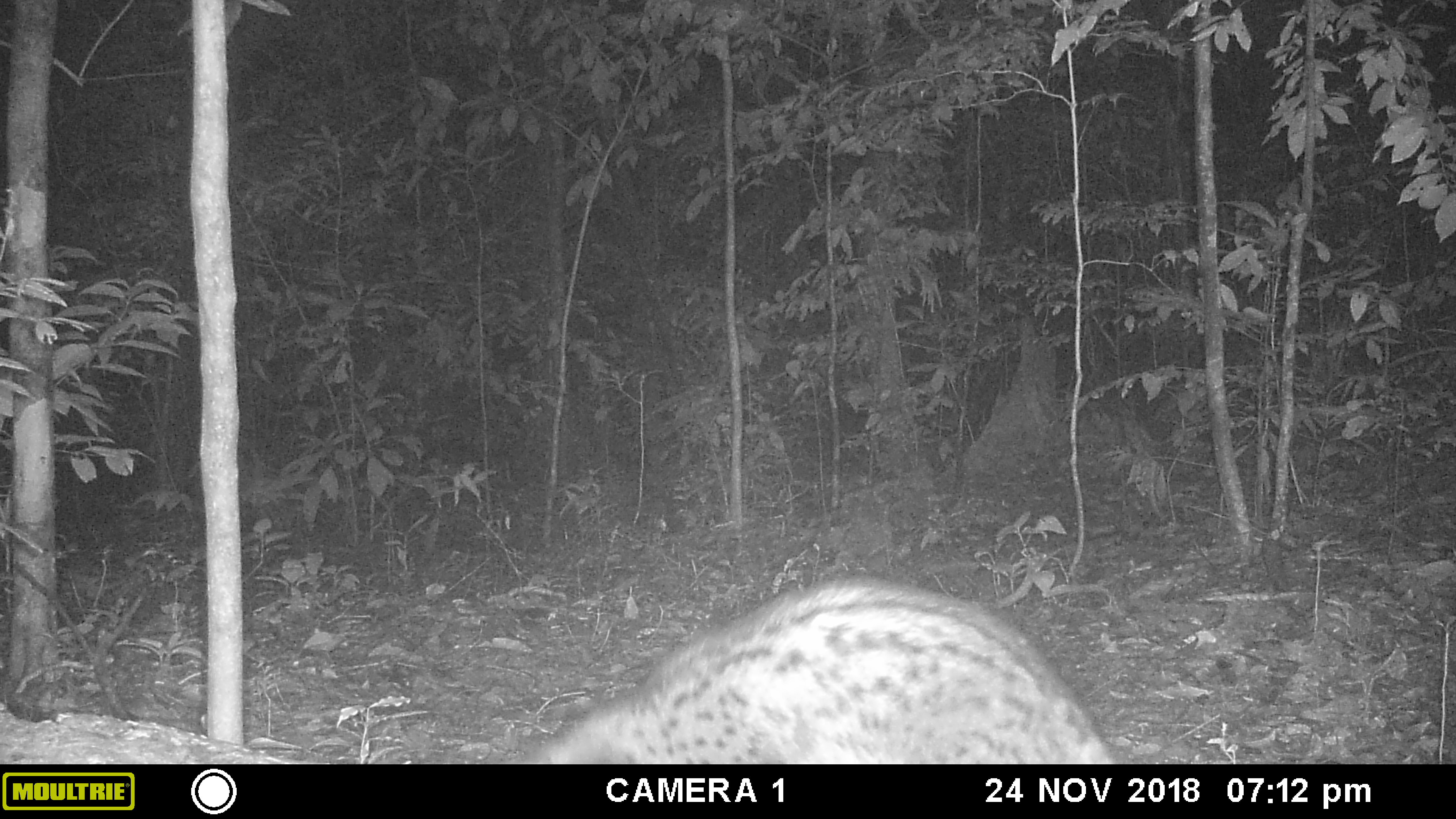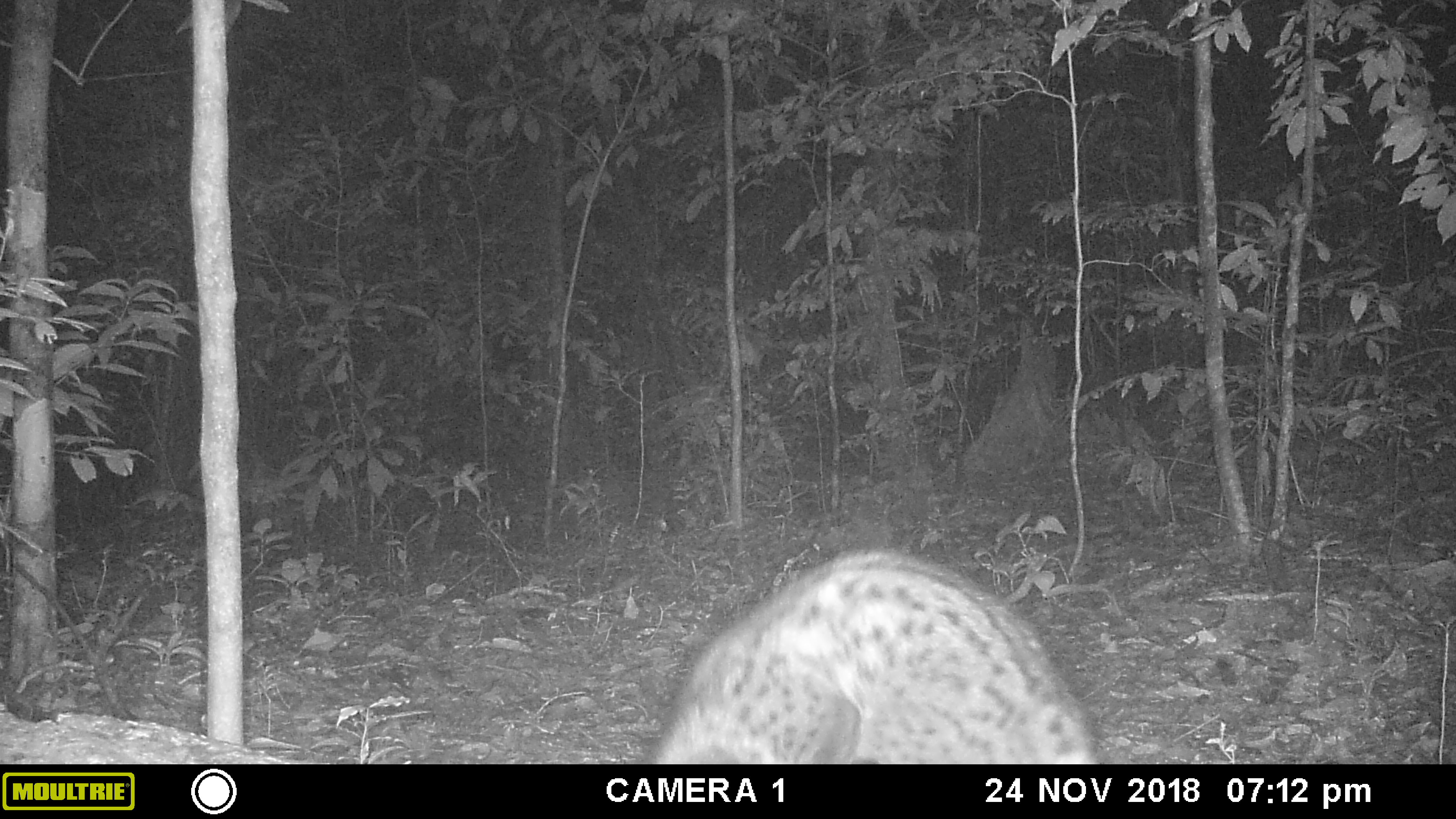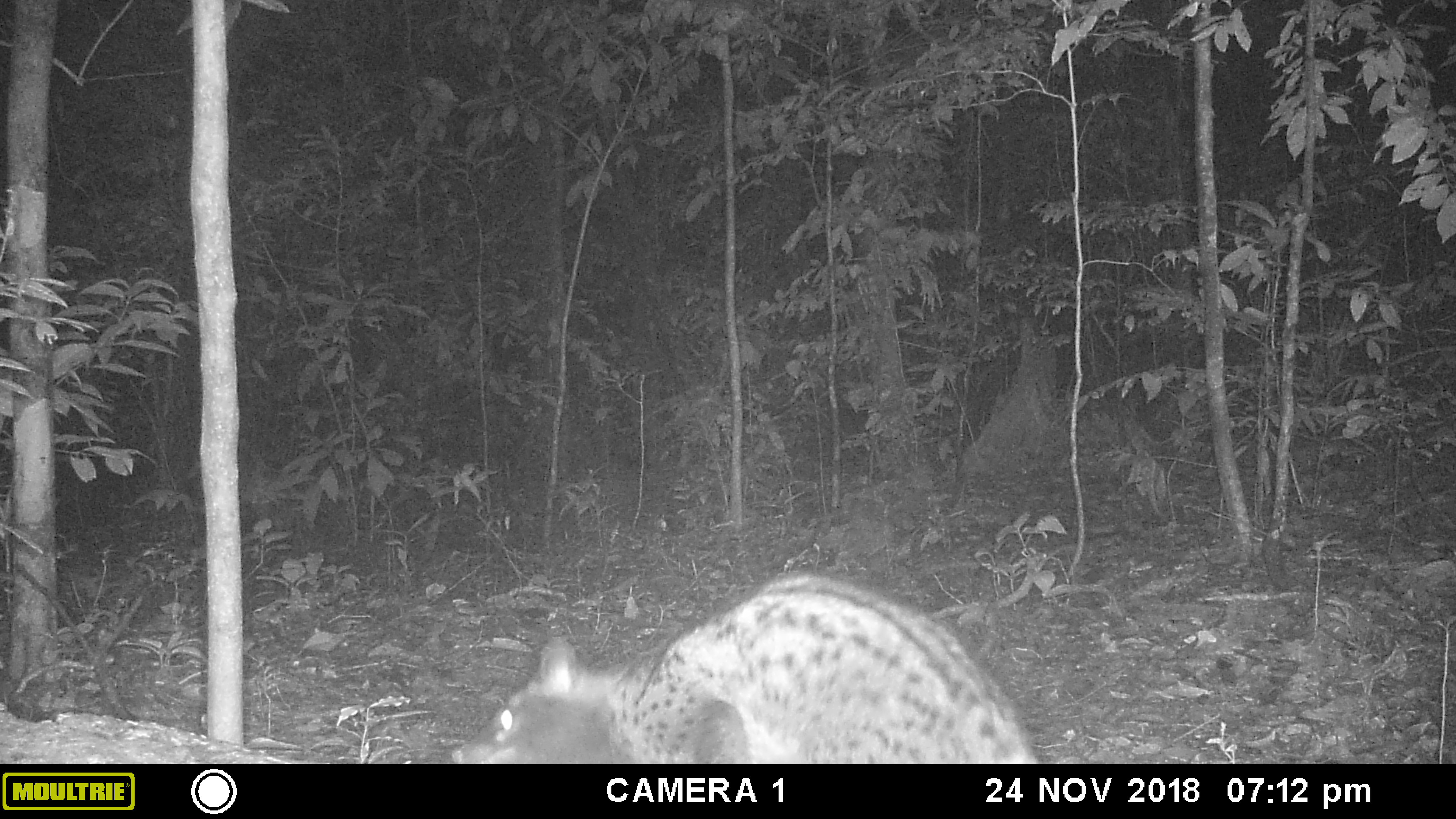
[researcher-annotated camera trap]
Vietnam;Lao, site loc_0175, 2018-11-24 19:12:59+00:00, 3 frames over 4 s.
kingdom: Animalia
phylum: Chordata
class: Mammalia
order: Carnivora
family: Viverridae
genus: Paradoxurus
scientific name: Paradoxurus hermaphroditus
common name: common palm civet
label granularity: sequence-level